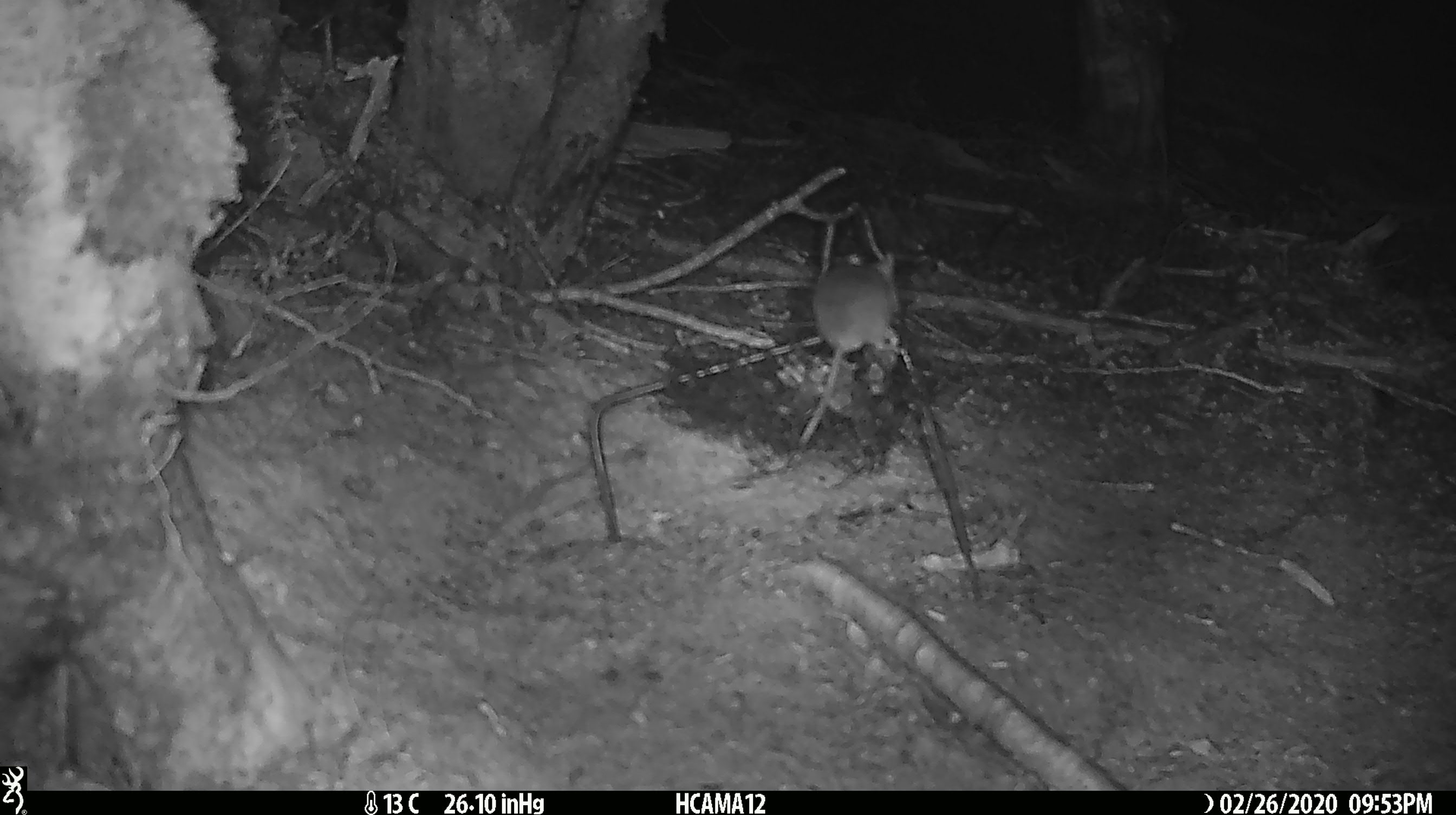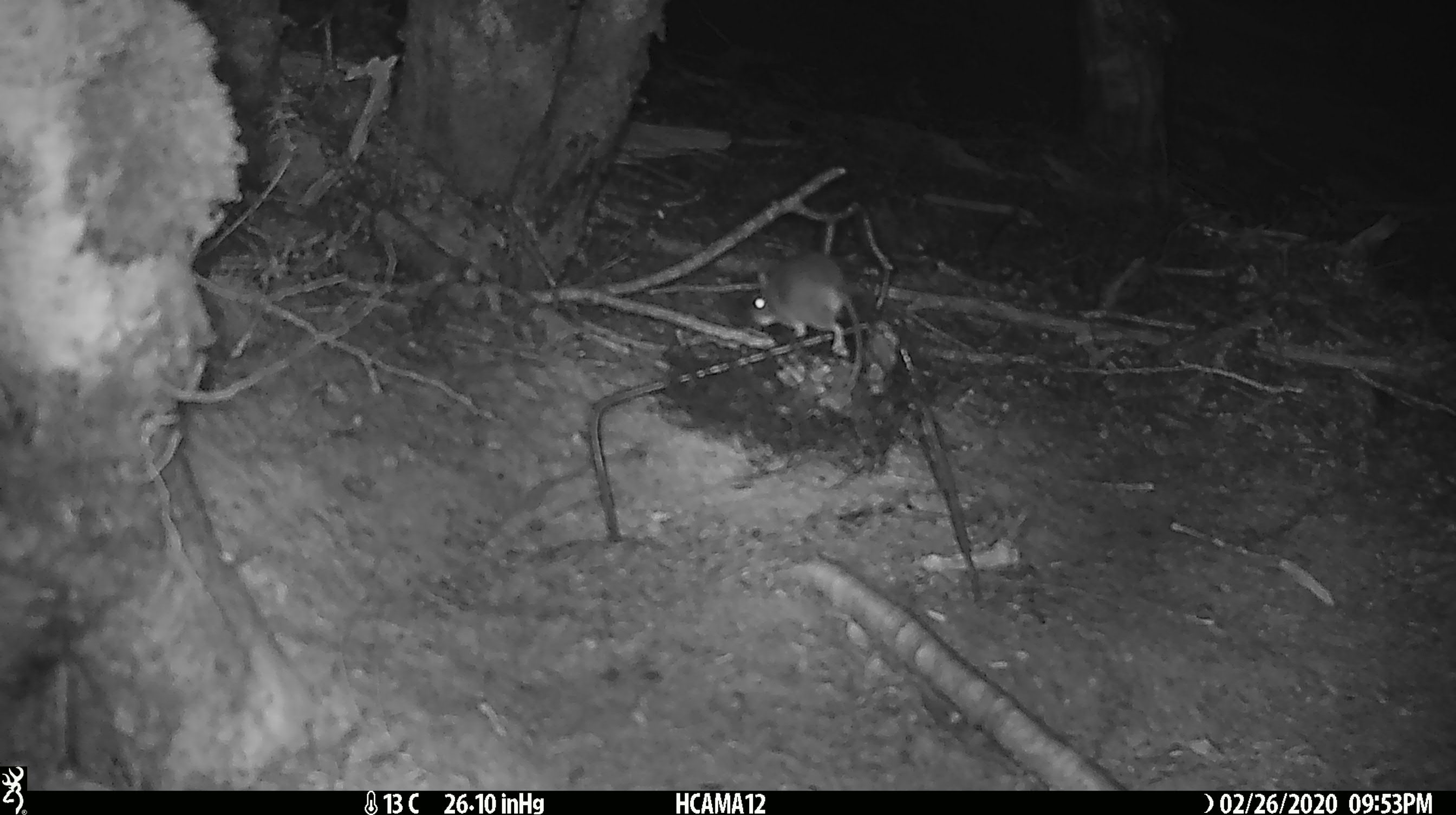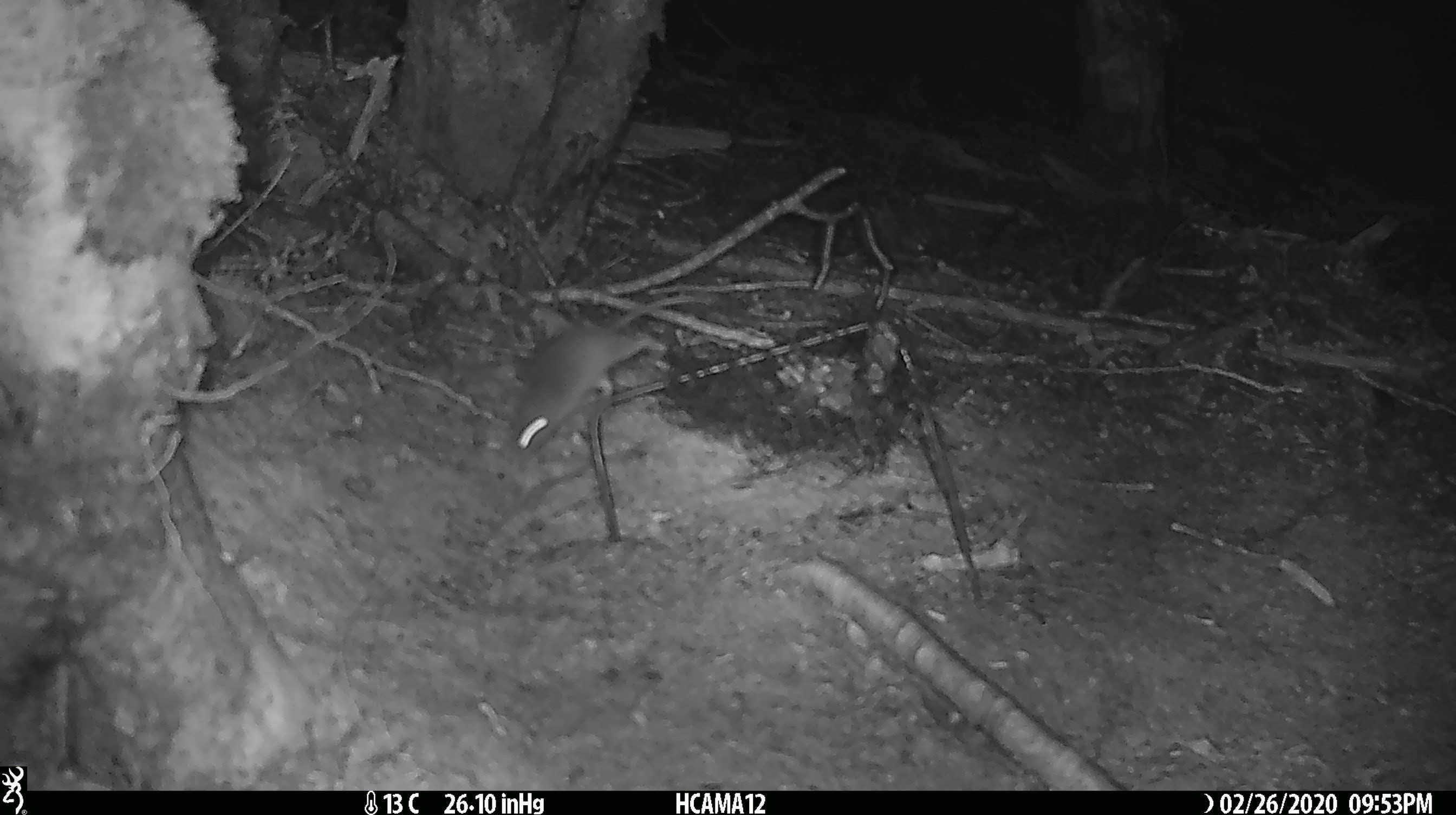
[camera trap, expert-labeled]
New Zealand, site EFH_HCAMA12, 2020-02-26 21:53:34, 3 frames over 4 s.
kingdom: Animalia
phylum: Chordata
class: Mammalia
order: Rodentia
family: Muridae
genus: Mus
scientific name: Mus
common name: mouse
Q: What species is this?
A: Mouse (Mus).